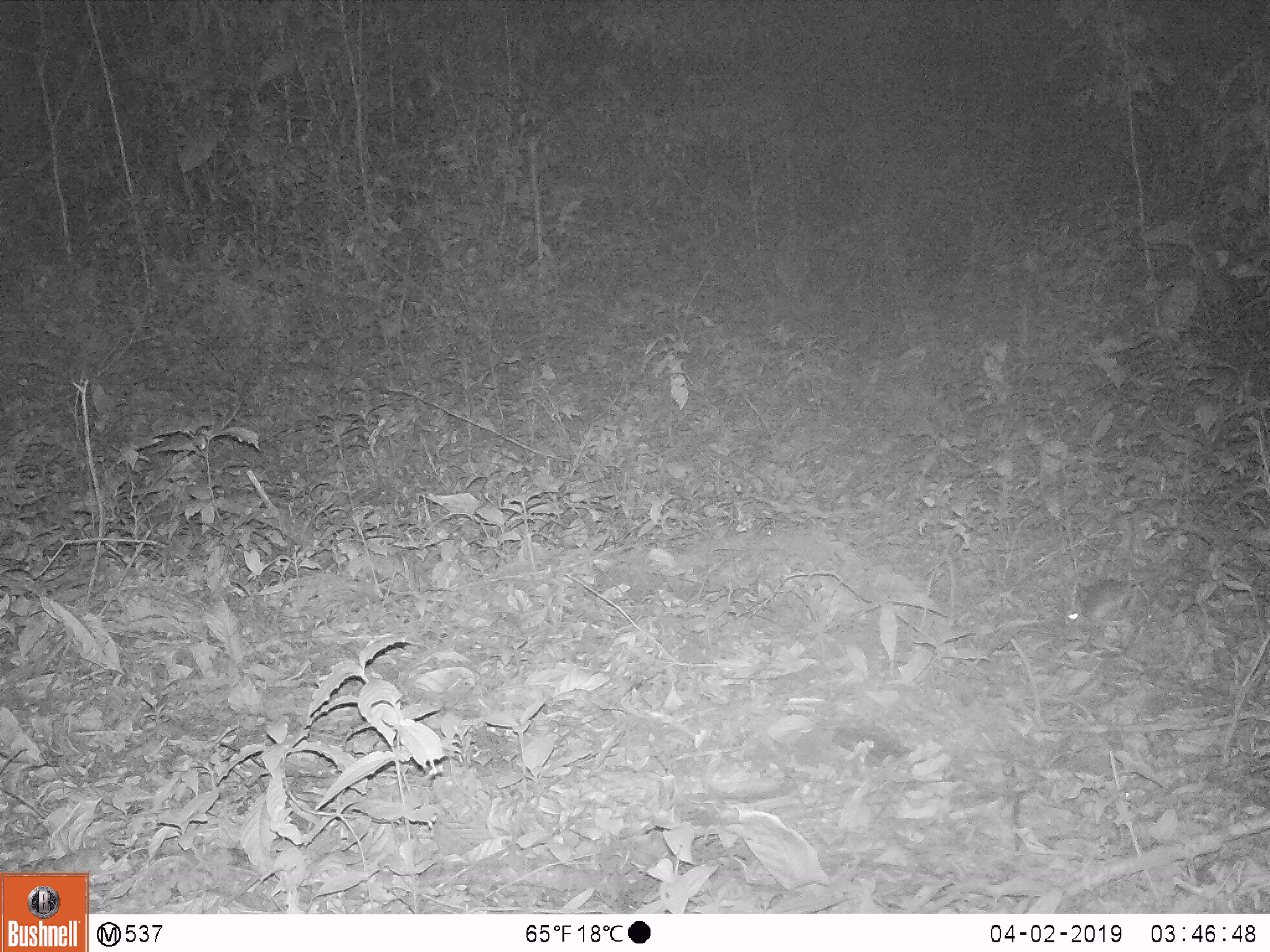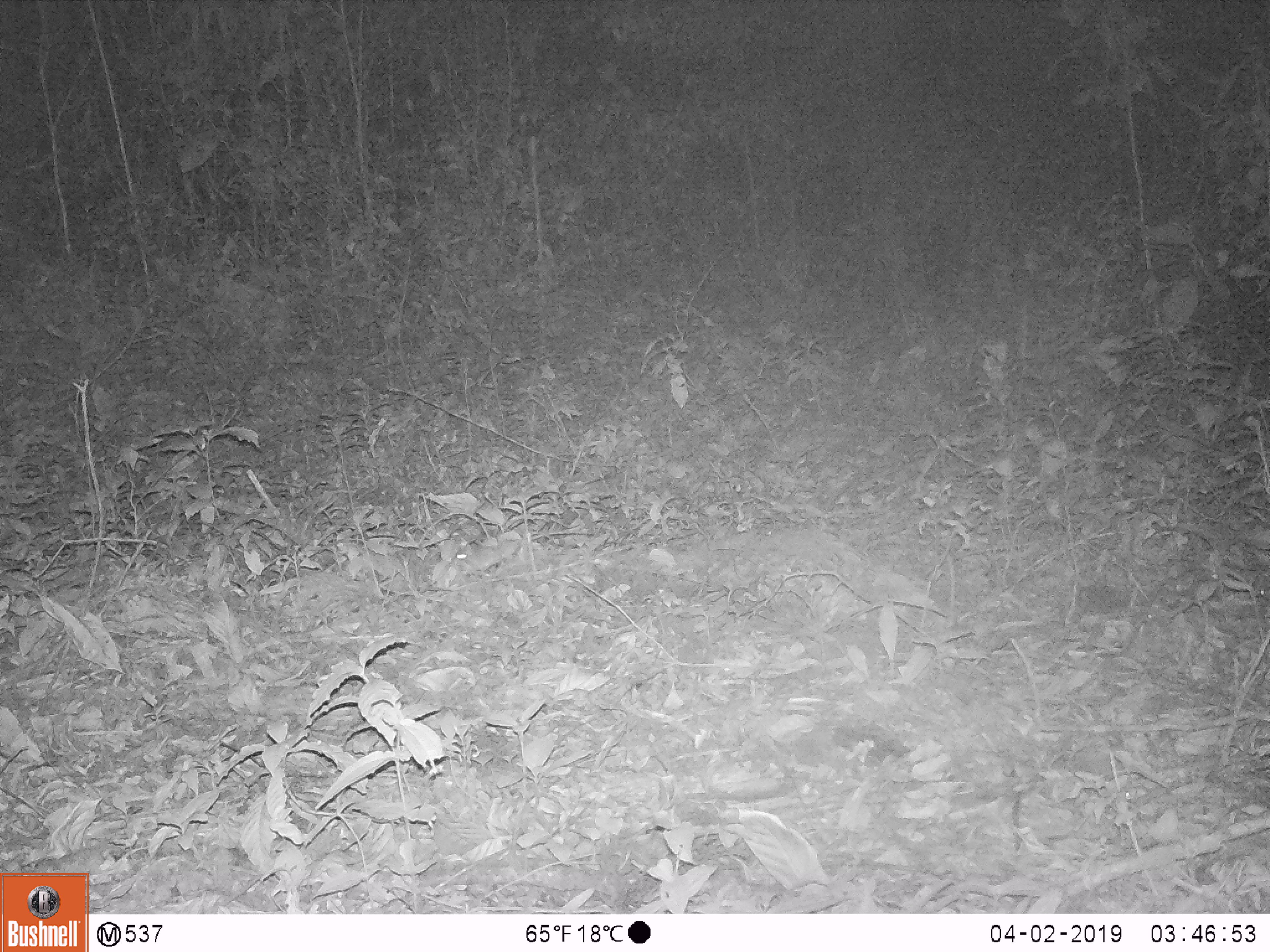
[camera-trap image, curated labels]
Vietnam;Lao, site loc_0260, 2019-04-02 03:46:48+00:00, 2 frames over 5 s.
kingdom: Animalia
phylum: Chordata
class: Mammalia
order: Rodentia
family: Muridae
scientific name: Muridae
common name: old-world mice and rats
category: unidentified murid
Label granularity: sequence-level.